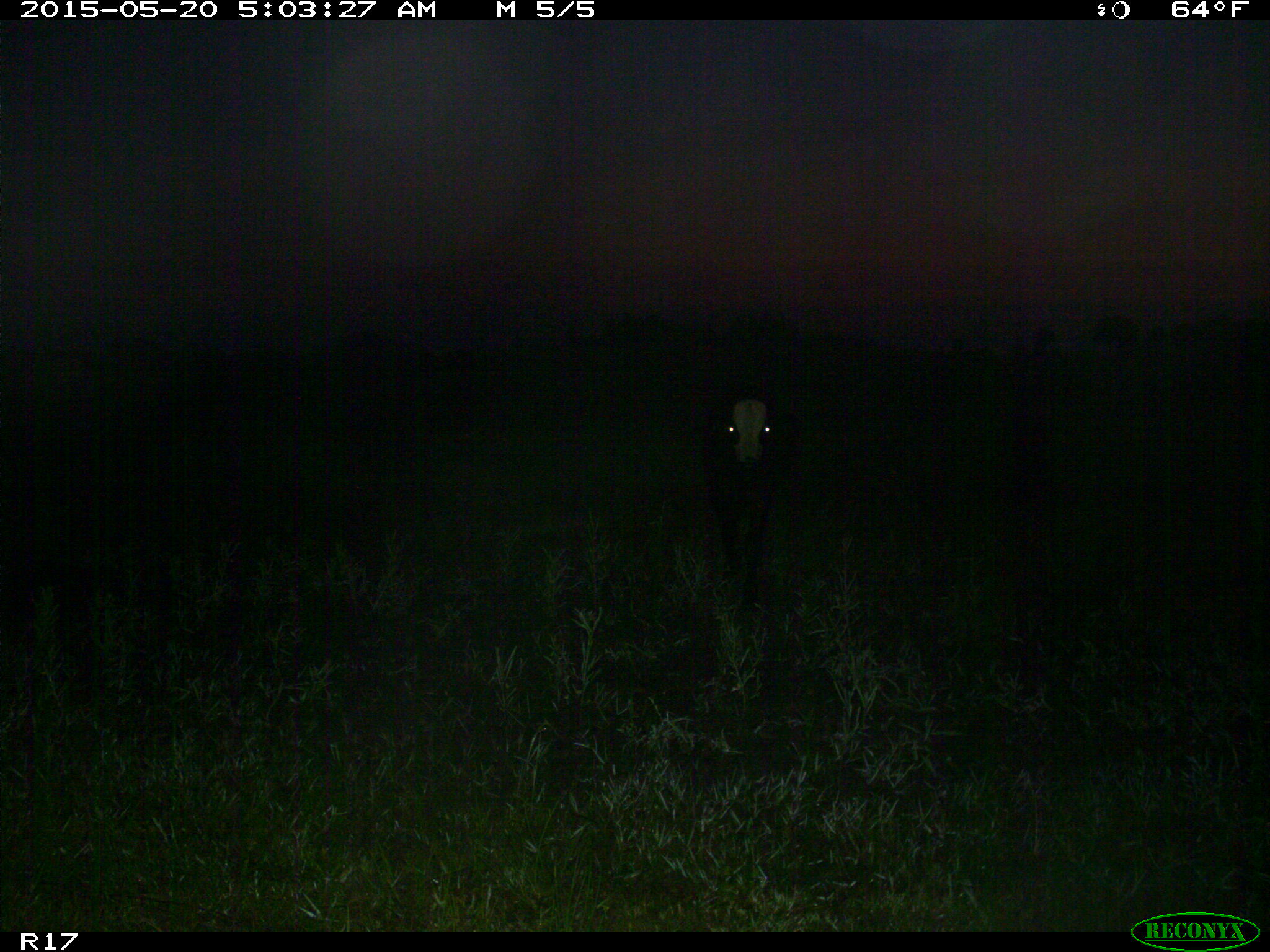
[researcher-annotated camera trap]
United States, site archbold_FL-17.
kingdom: Animalia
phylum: Chordata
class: Mammalia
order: Artiodactyla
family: Bovidae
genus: Bos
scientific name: Bos taurus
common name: domestic cow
Bos taurus (domestic cow).